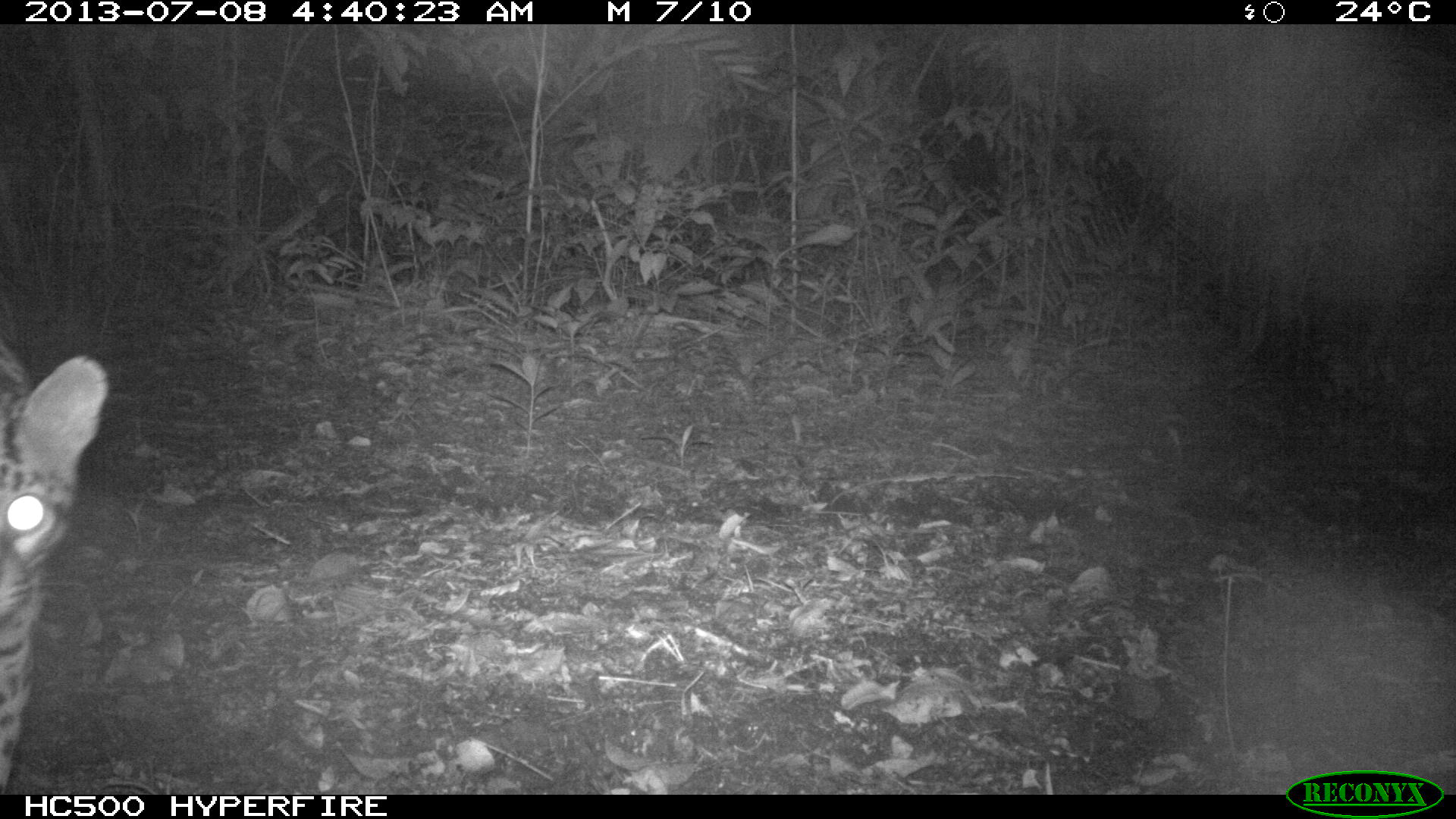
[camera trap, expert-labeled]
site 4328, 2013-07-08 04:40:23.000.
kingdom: Animalia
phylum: Chordata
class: Mammalia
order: Carnivora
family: Felidae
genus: Leopardus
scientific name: Leopardus pardalis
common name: ocelot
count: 1